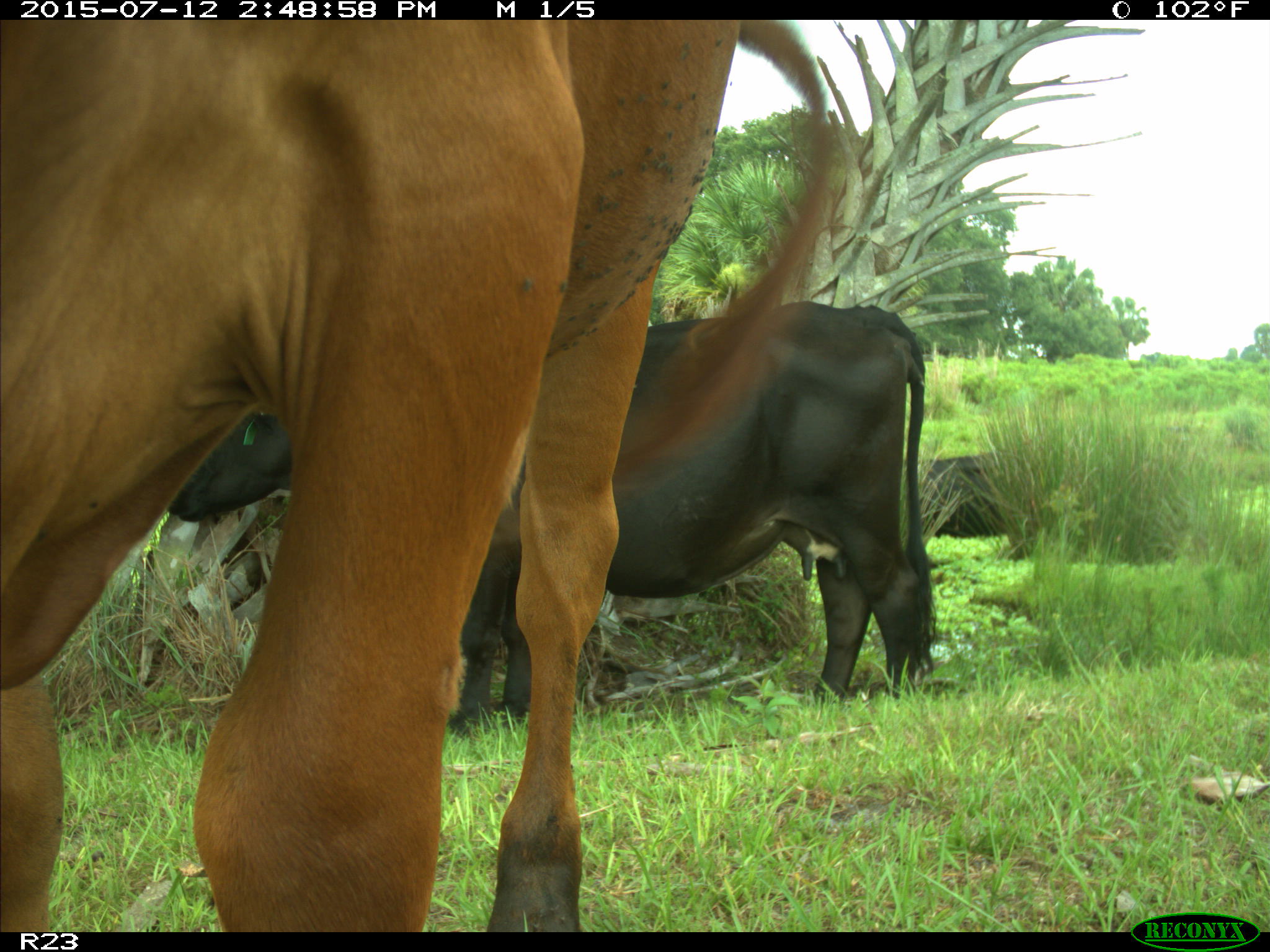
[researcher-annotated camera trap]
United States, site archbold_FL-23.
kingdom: Animalia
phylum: Chordata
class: Mammalia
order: Artiodactyla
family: Bovidae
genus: Bos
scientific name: Bos taurus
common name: domestic cow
Bos taurus (domestic cow).